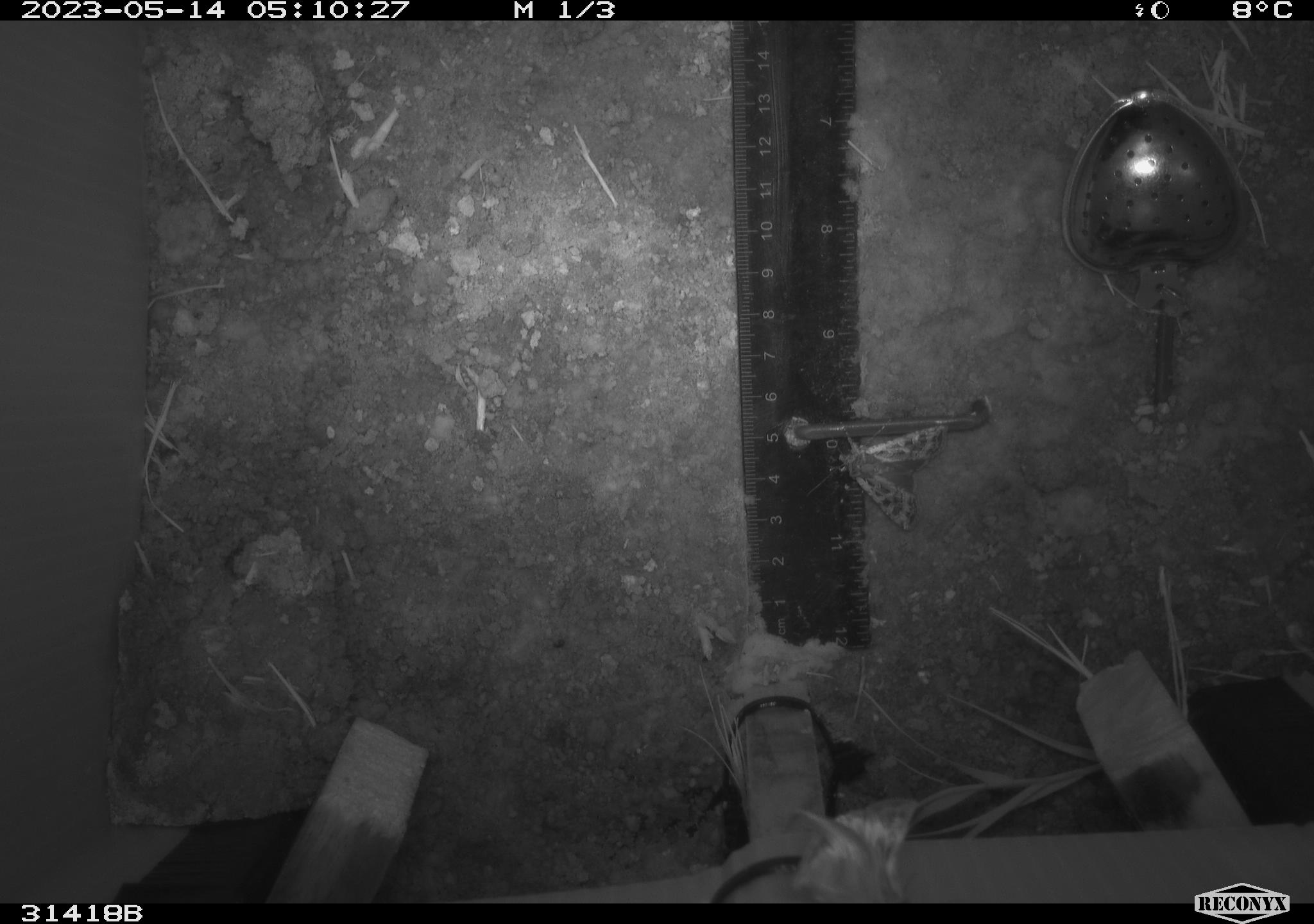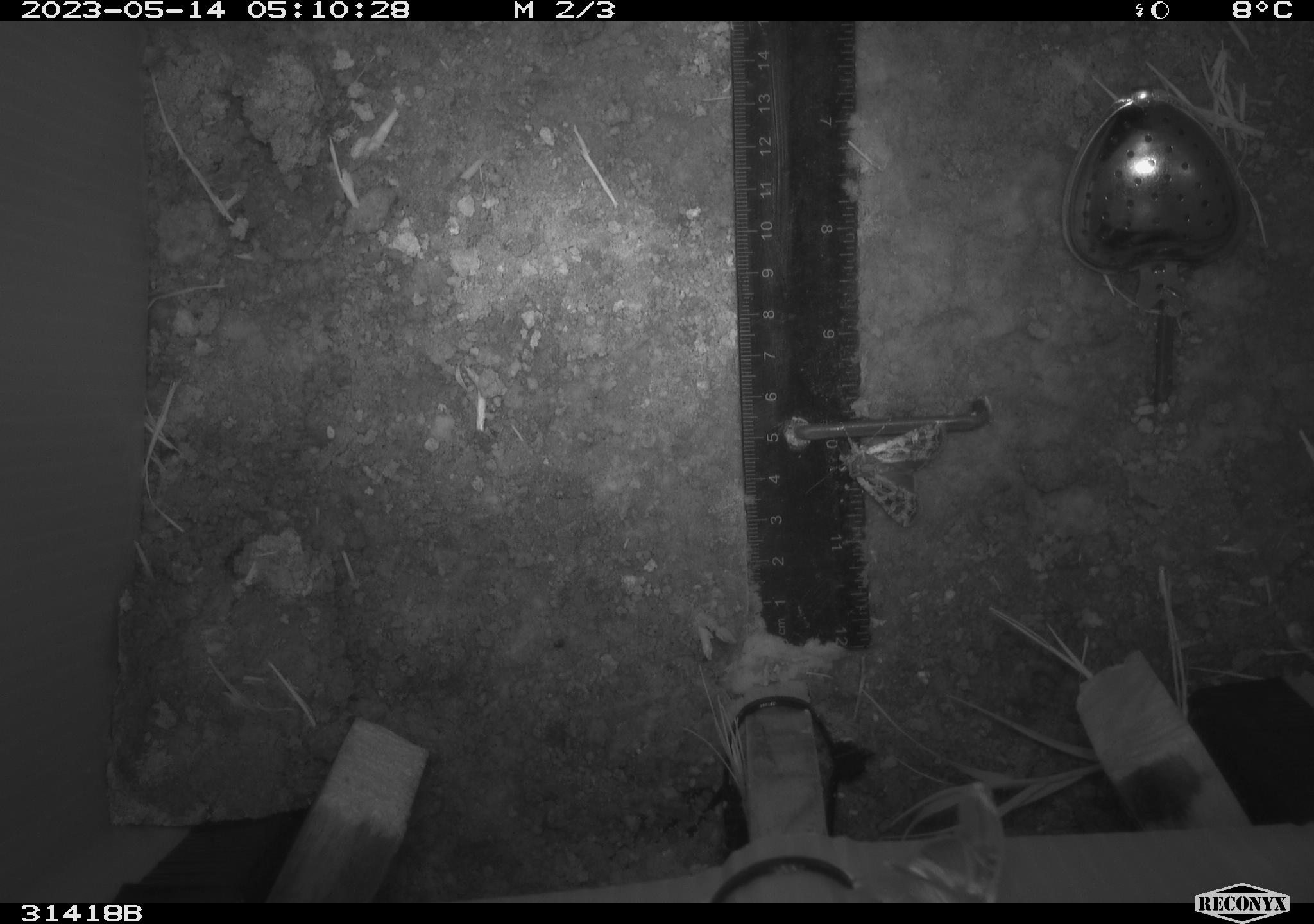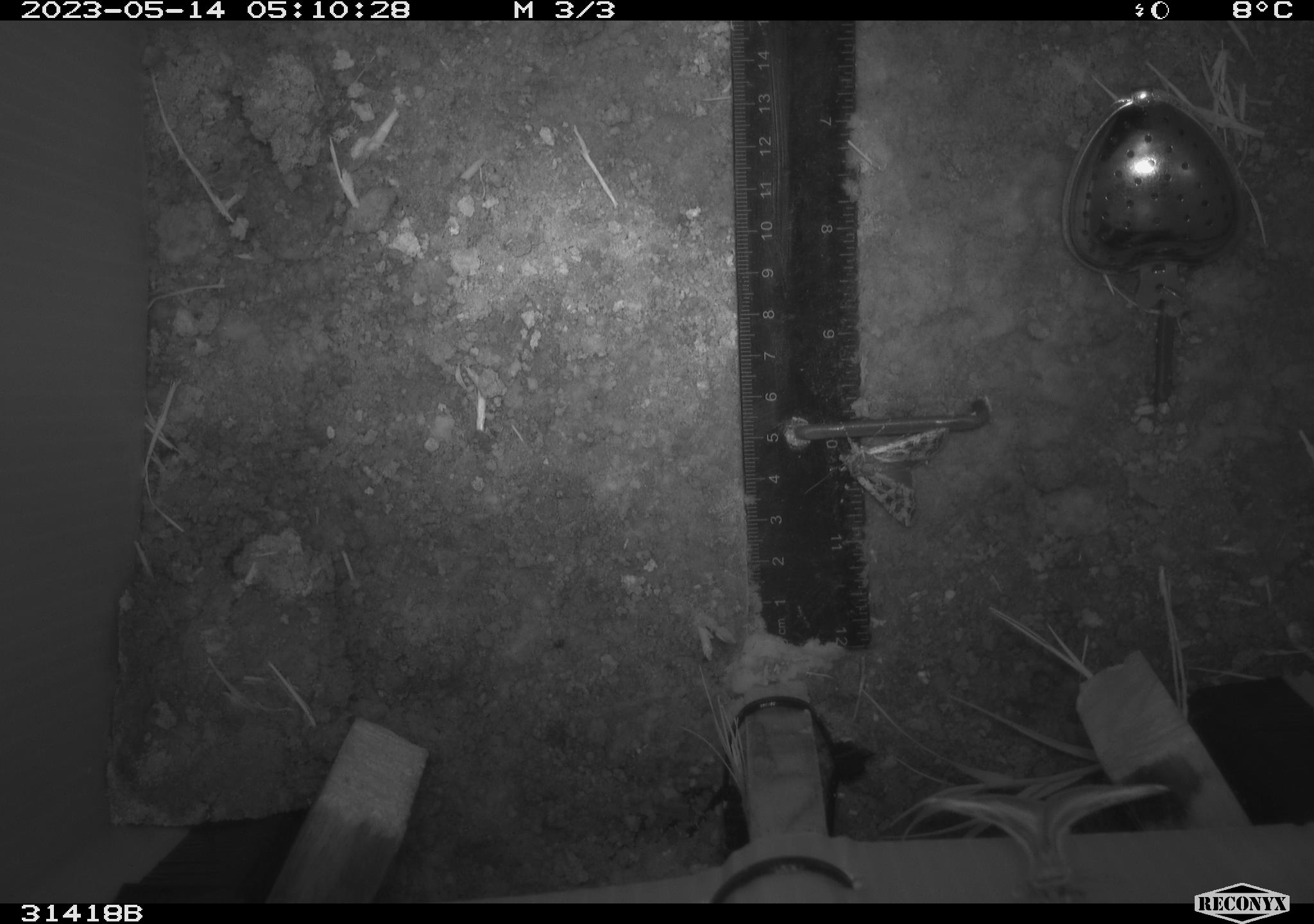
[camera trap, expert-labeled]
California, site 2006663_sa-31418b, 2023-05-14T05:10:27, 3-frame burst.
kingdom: Animalia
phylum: Arthropoda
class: Insecta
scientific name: Insecta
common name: insect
Insect (Insecta).